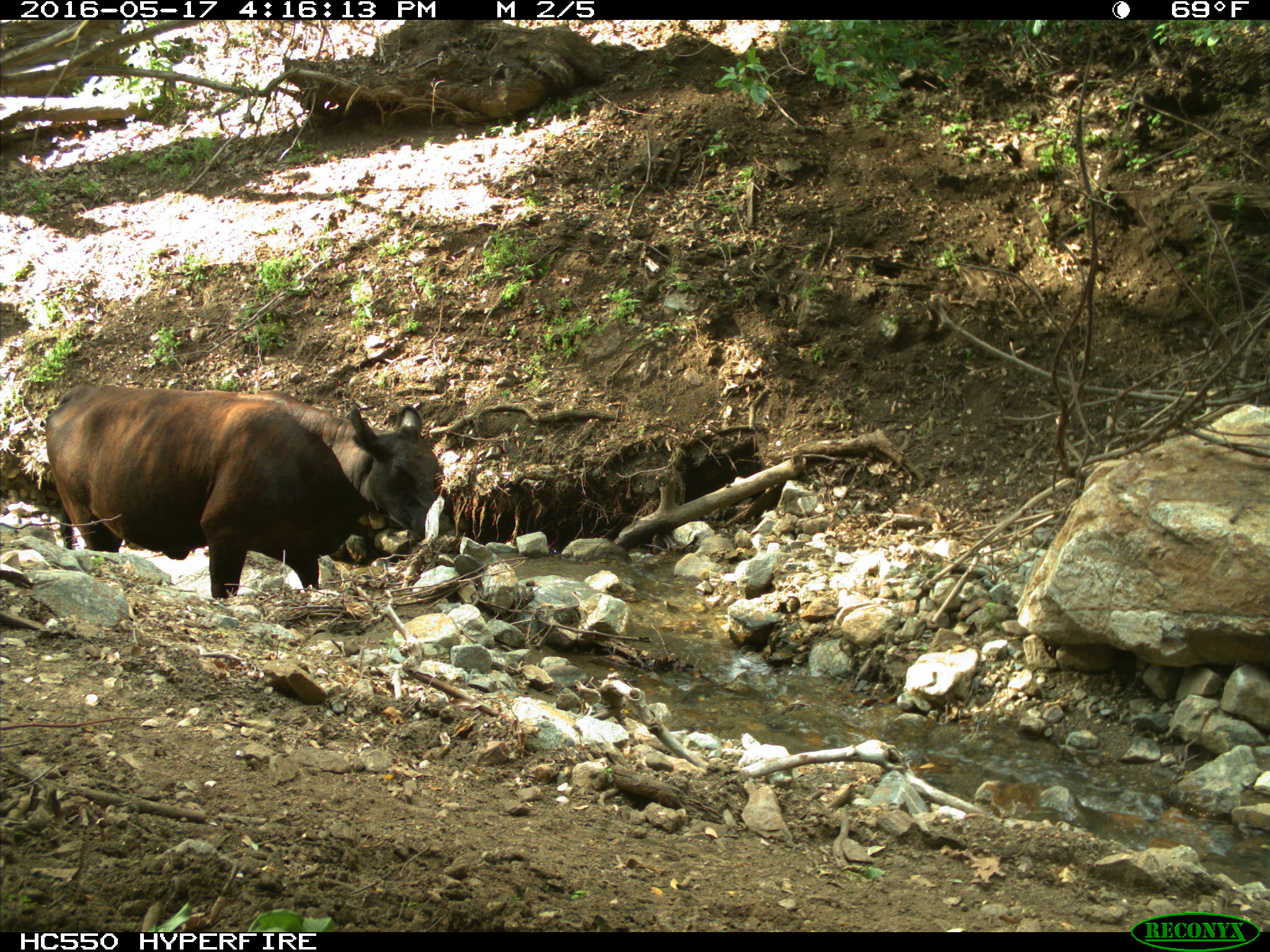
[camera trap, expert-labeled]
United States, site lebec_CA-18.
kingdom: Animalia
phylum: Chordata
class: Mammalia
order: Artiodactyla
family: Bovidae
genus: Bos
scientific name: Bos taurus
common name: domestic cow